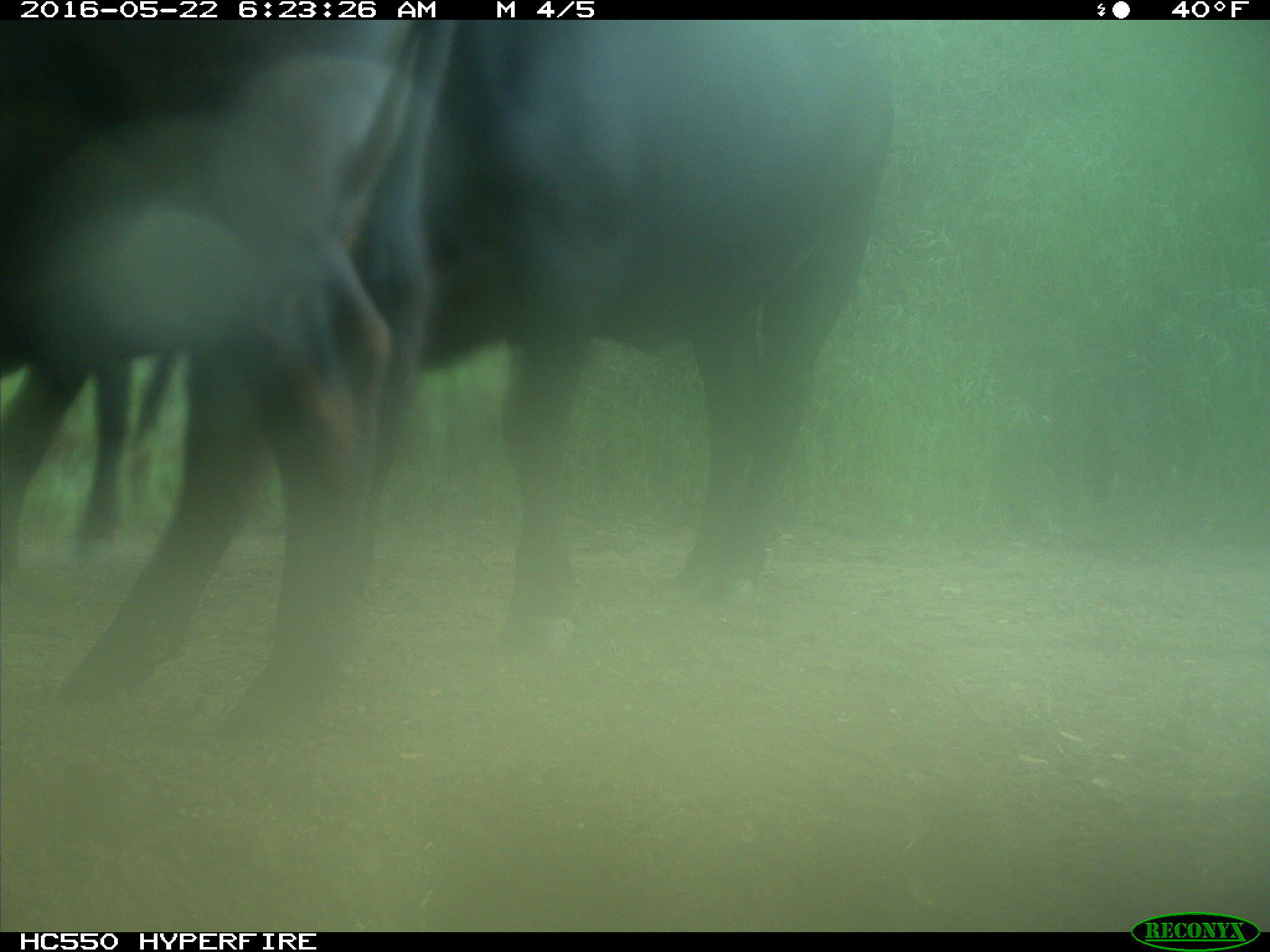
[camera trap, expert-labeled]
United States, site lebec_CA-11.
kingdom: Animalia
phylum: Chordata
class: Mammalia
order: Artiodactyla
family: Bovidae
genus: Bos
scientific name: Bos taurus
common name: domestic cow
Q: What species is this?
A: Bos taurus (domestic cow).